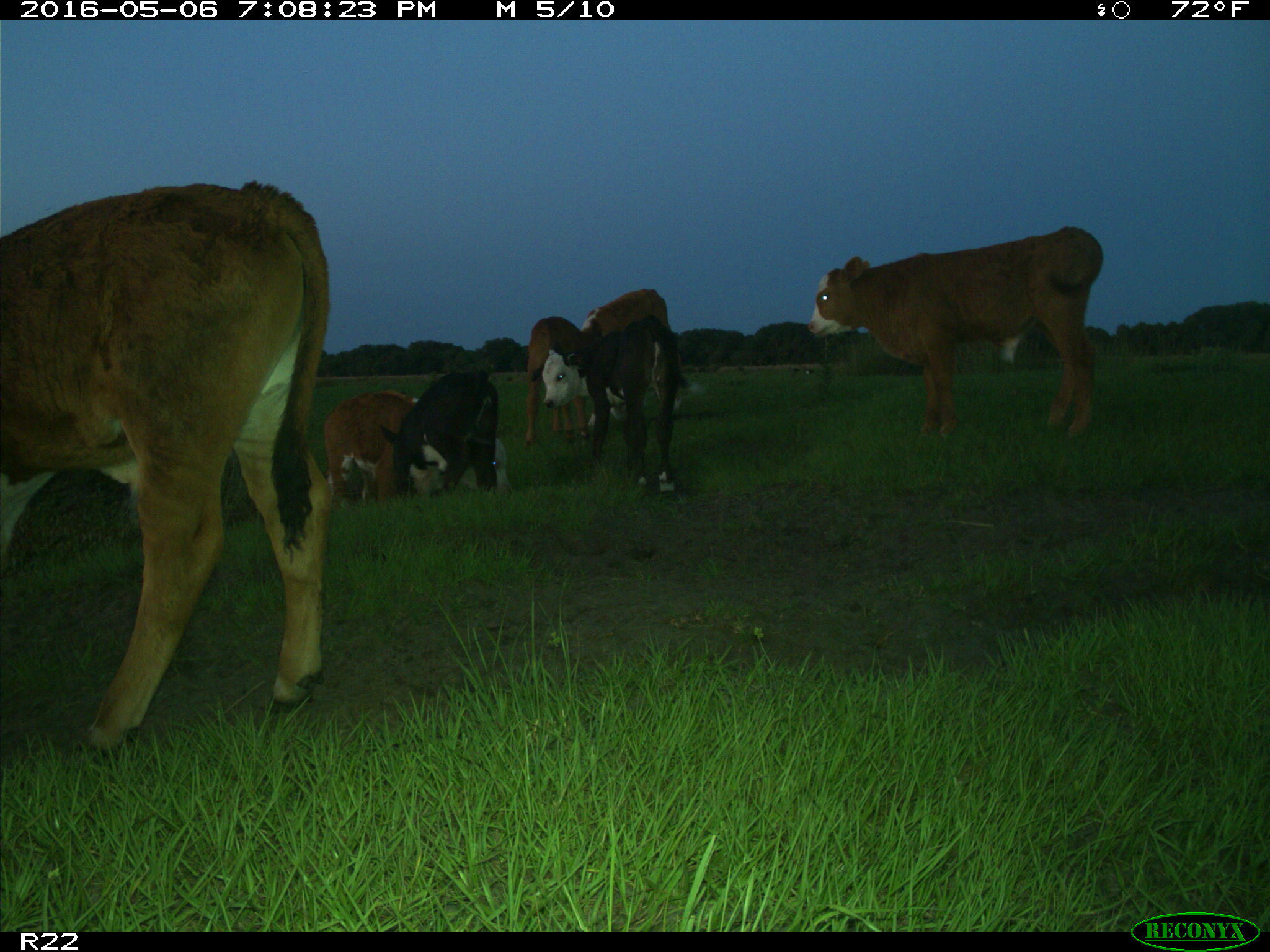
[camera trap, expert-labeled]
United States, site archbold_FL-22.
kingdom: Animalia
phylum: Chordata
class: Mammalia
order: Artiodactyla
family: Bovidae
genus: Bos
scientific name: Bos taurus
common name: domestic cow